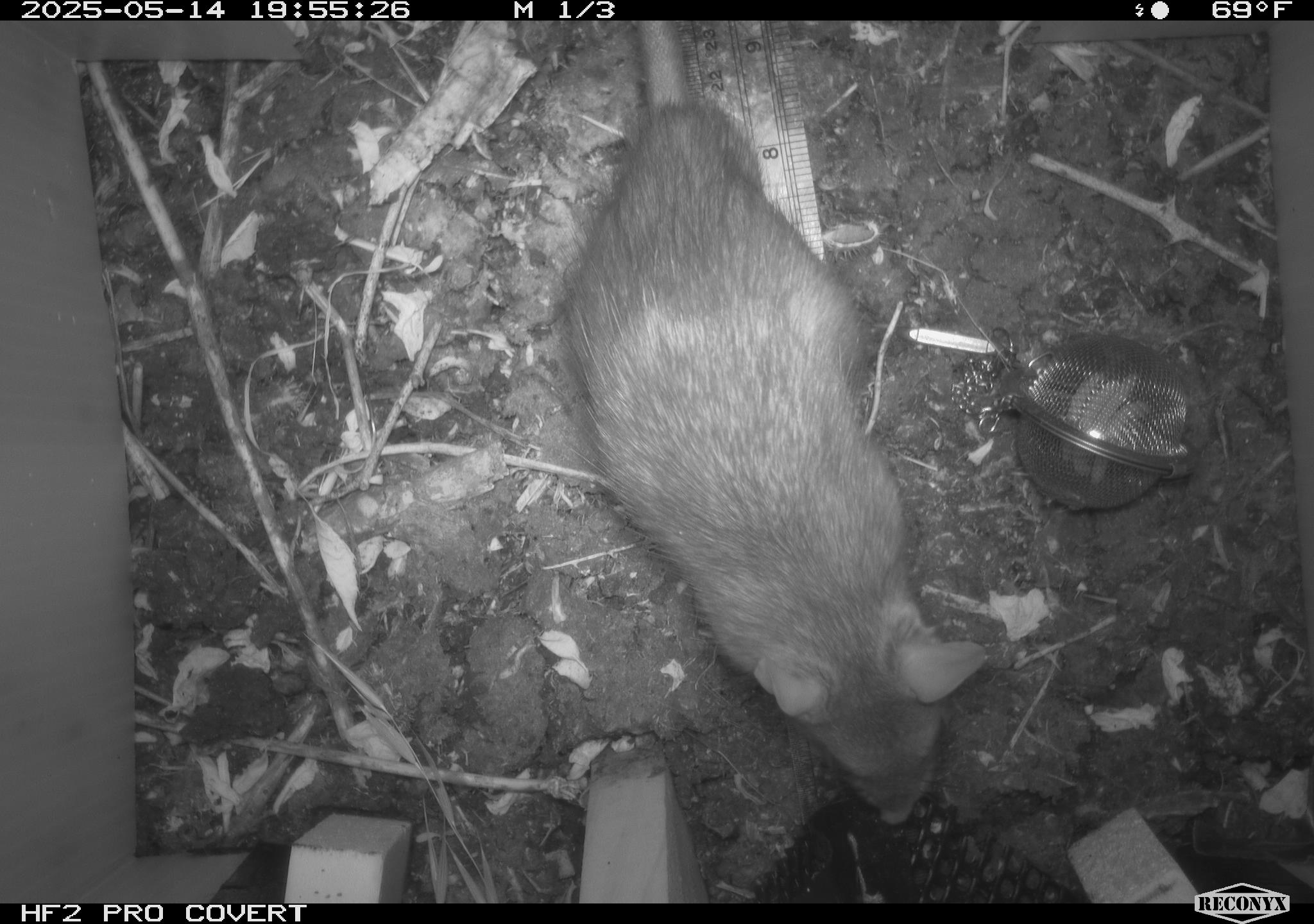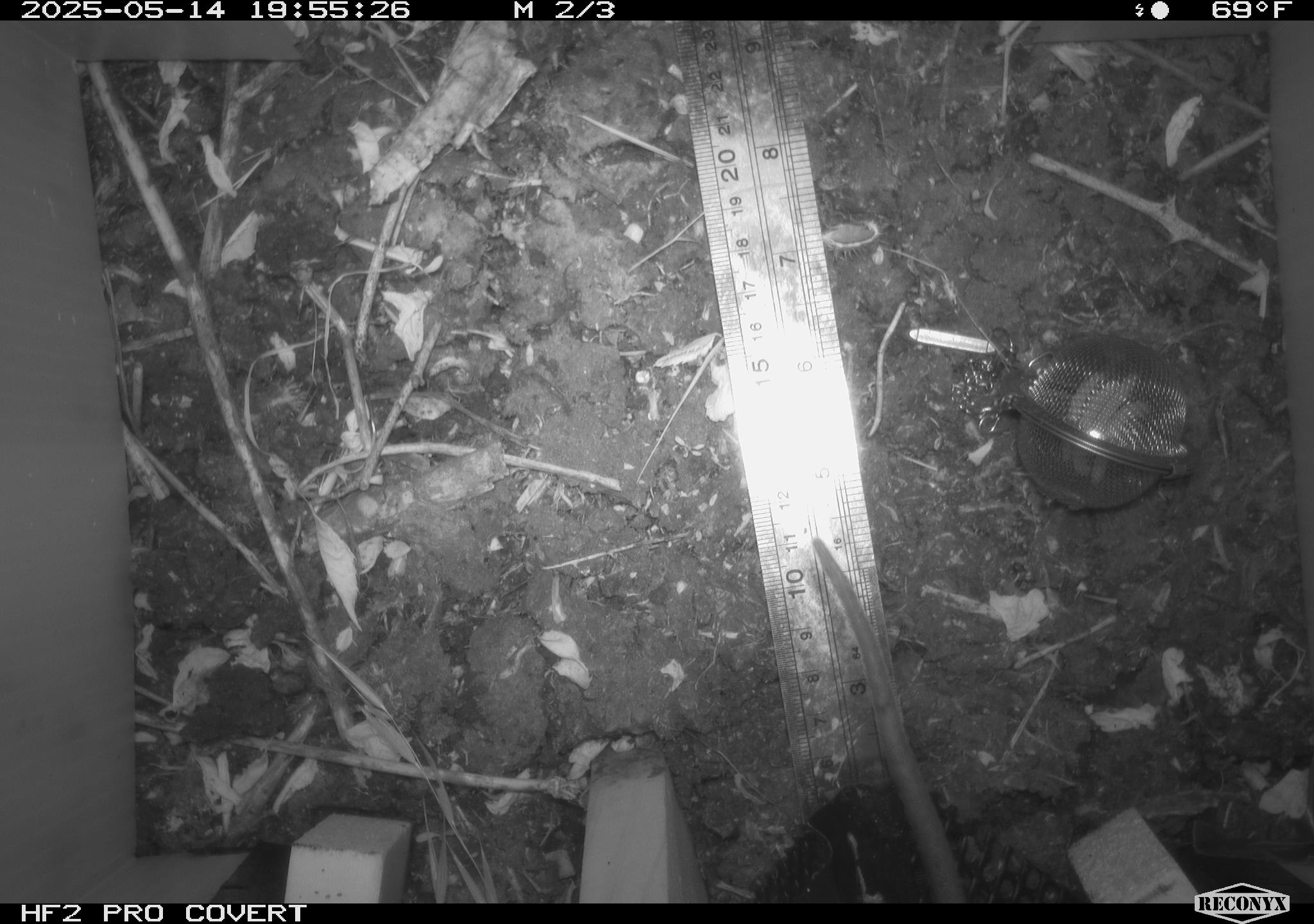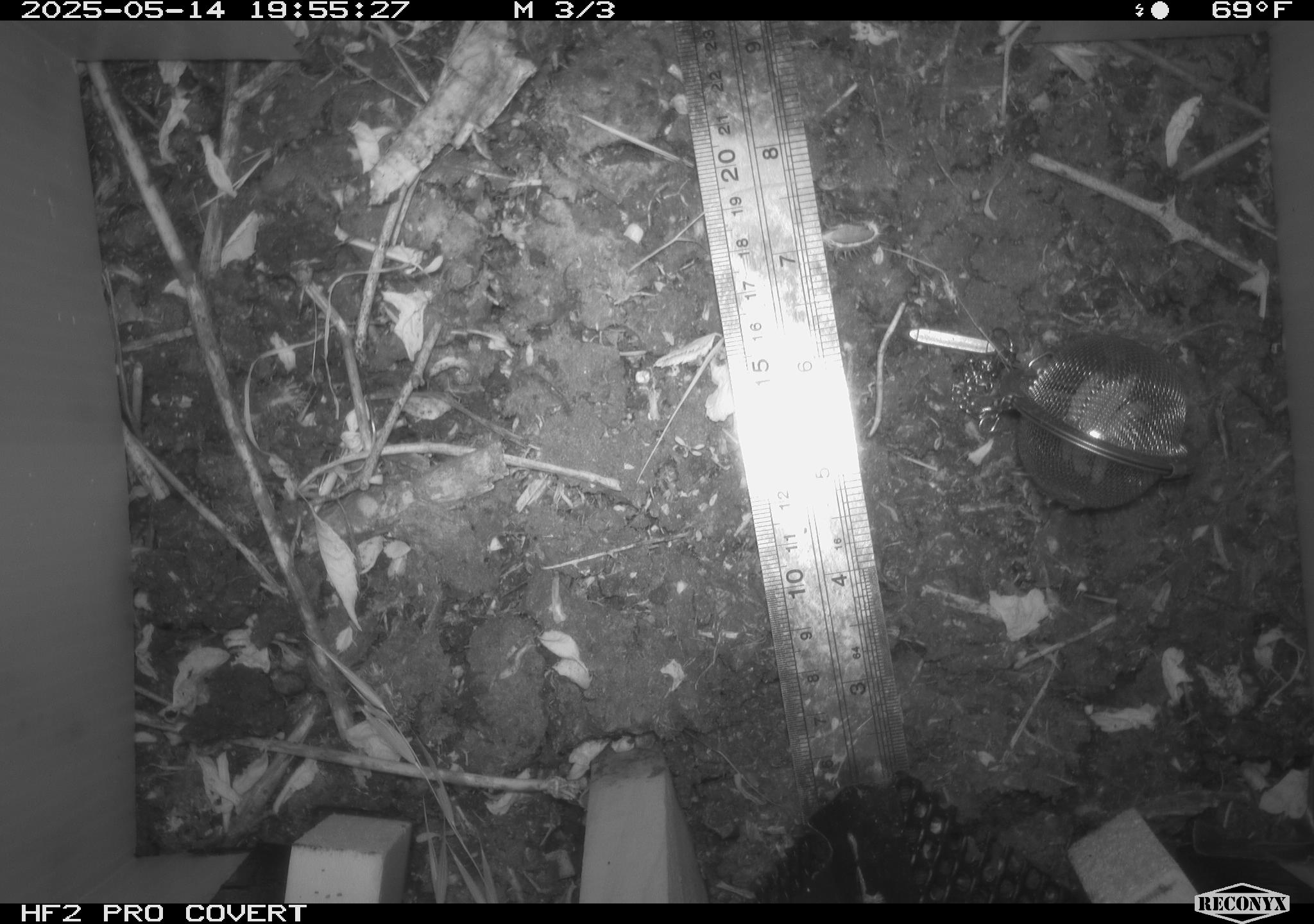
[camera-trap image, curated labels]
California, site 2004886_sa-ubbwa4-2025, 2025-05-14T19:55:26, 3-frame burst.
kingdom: Animalia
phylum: Chordata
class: Mammalia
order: Rodentia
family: Muridae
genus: Rattus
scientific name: Rattus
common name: rat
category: rattus species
Rattus species (rat) (Rattus).